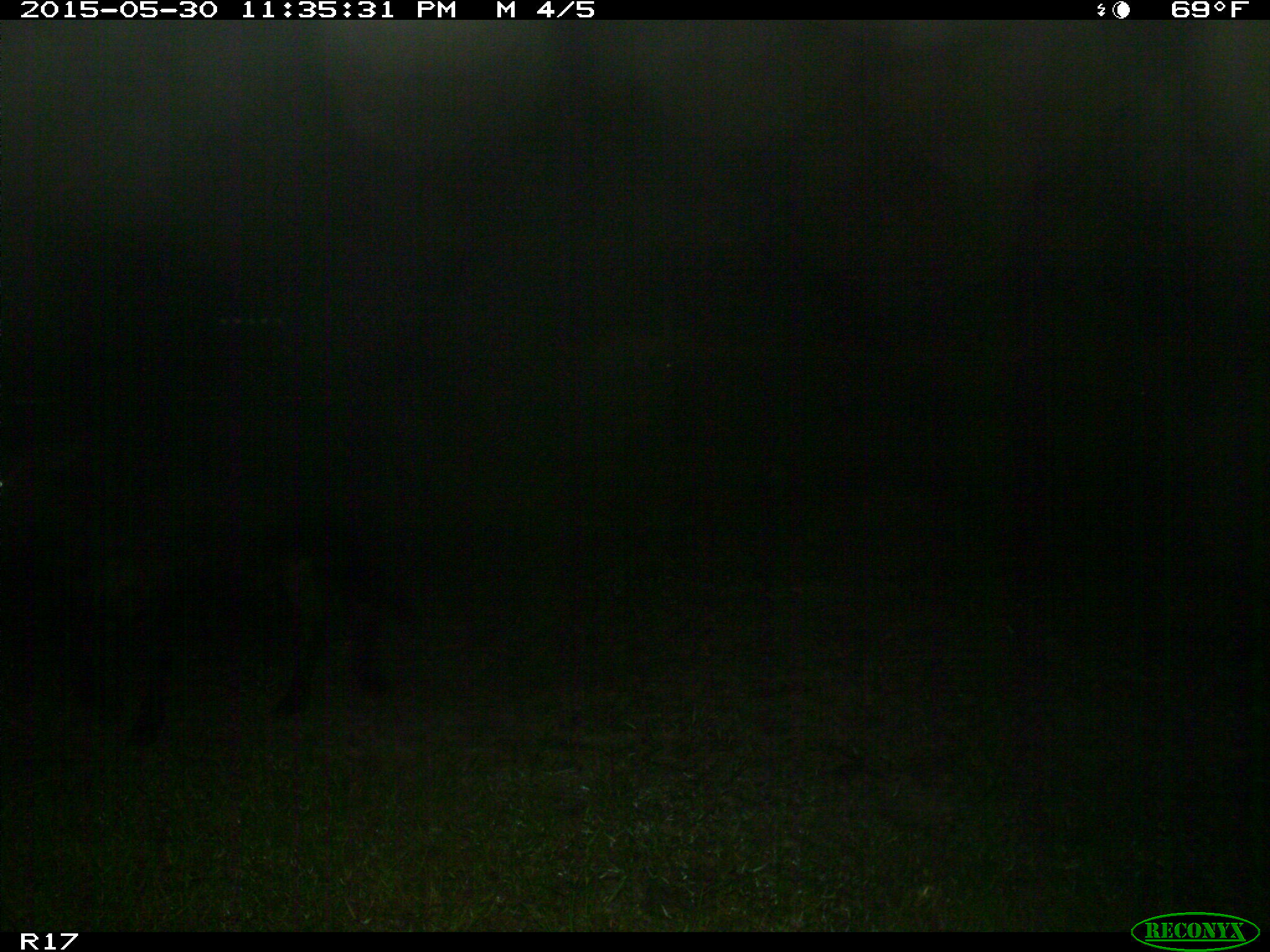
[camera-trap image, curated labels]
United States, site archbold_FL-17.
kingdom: Animalia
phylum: Chordata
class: Mammalia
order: Artiodactyla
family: Bovidae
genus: Bos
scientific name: Bos taurus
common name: domestic cow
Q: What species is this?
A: Bos taurus (domestic cow).